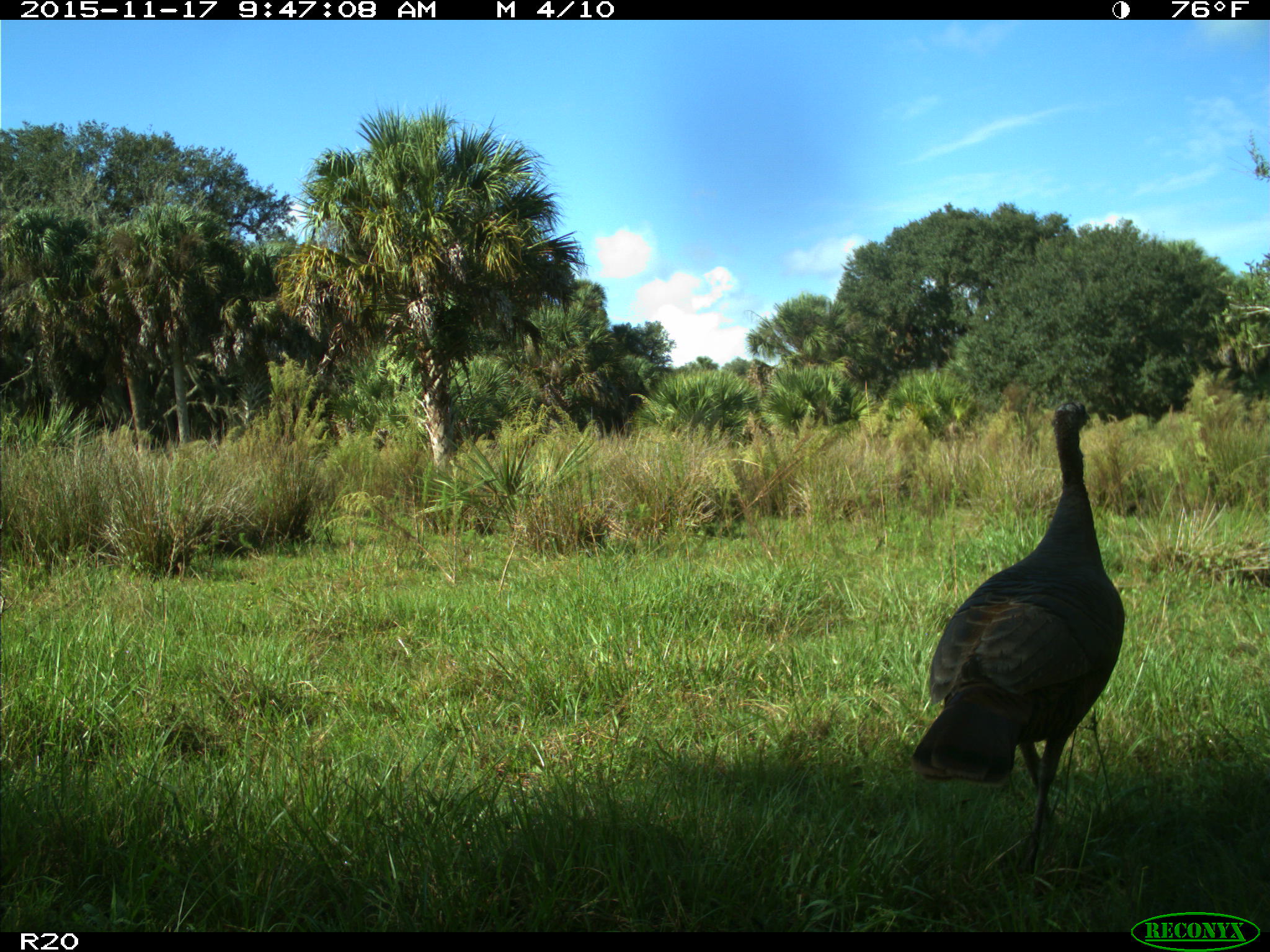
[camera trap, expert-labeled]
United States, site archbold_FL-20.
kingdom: Animalia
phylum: Chordata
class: Aves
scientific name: Aves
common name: birds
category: unidentified bird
Unidentified bird (birds) (Aves).